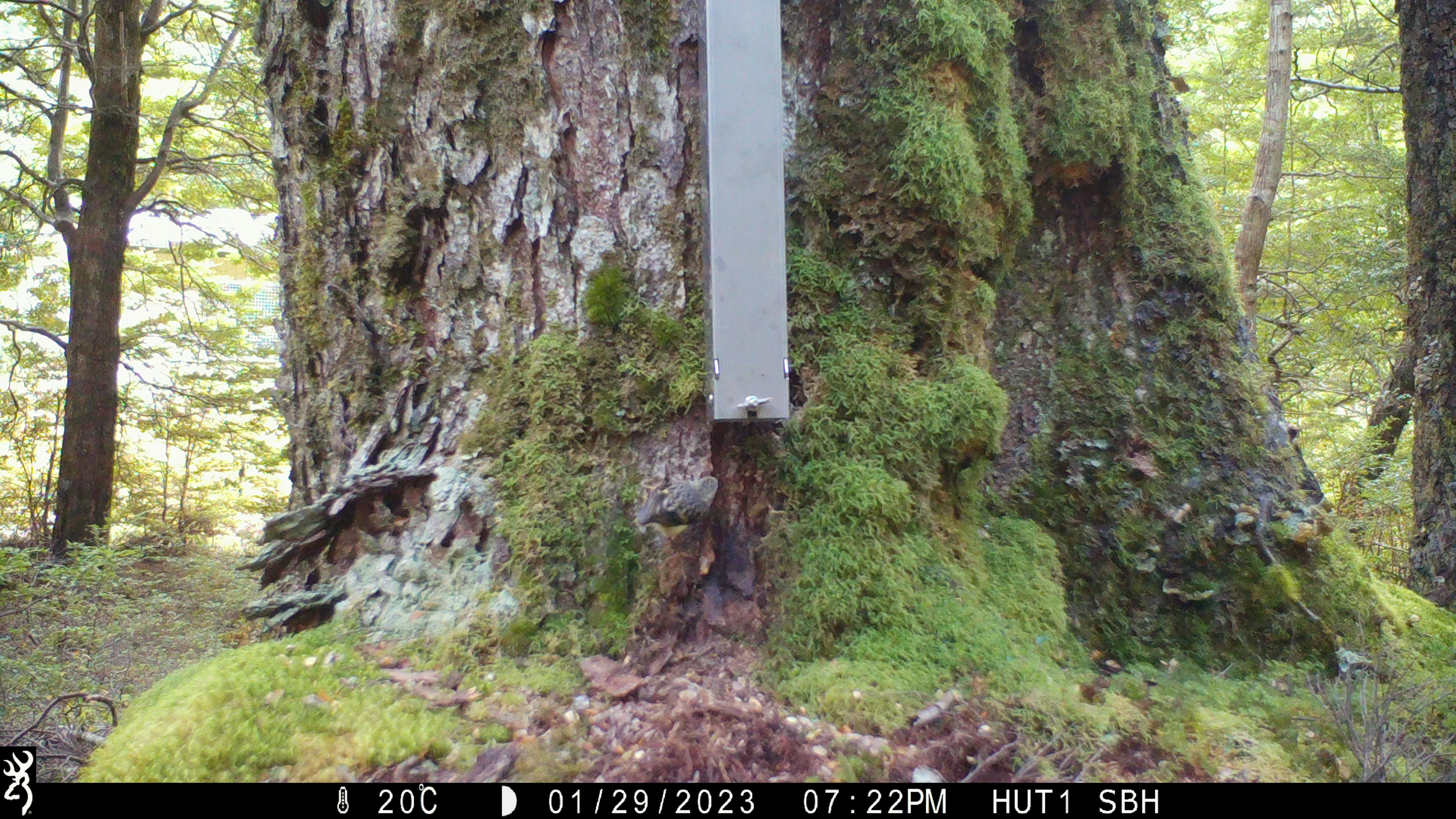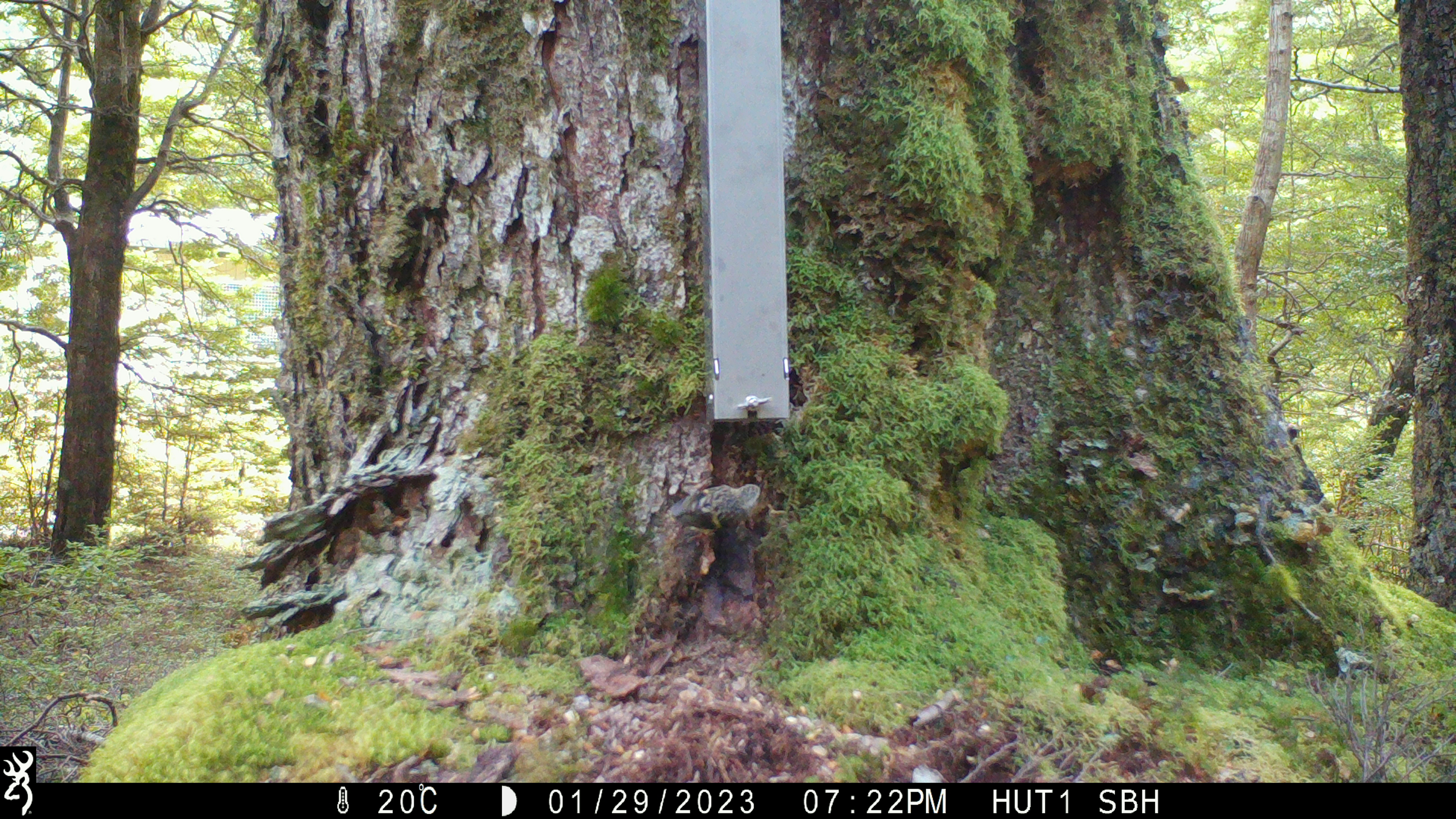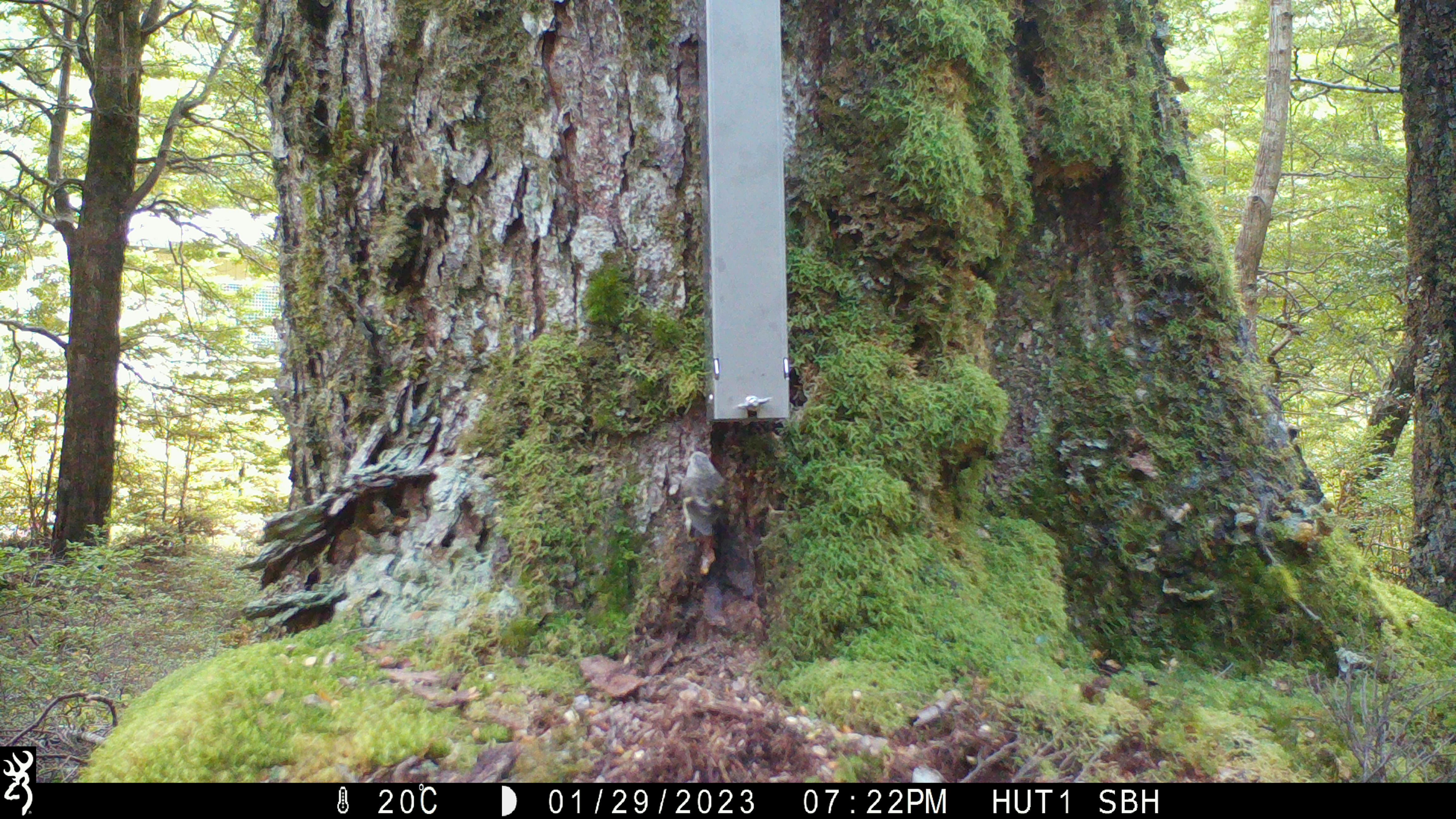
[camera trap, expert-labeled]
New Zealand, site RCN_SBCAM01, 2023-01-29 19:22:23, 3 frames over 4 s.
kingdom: Animalia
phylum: Chordata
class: Aves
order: Passeriformes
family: Acanthisittidae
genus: Acanthisitta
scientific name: Acanthisitta chloris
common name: rifleman